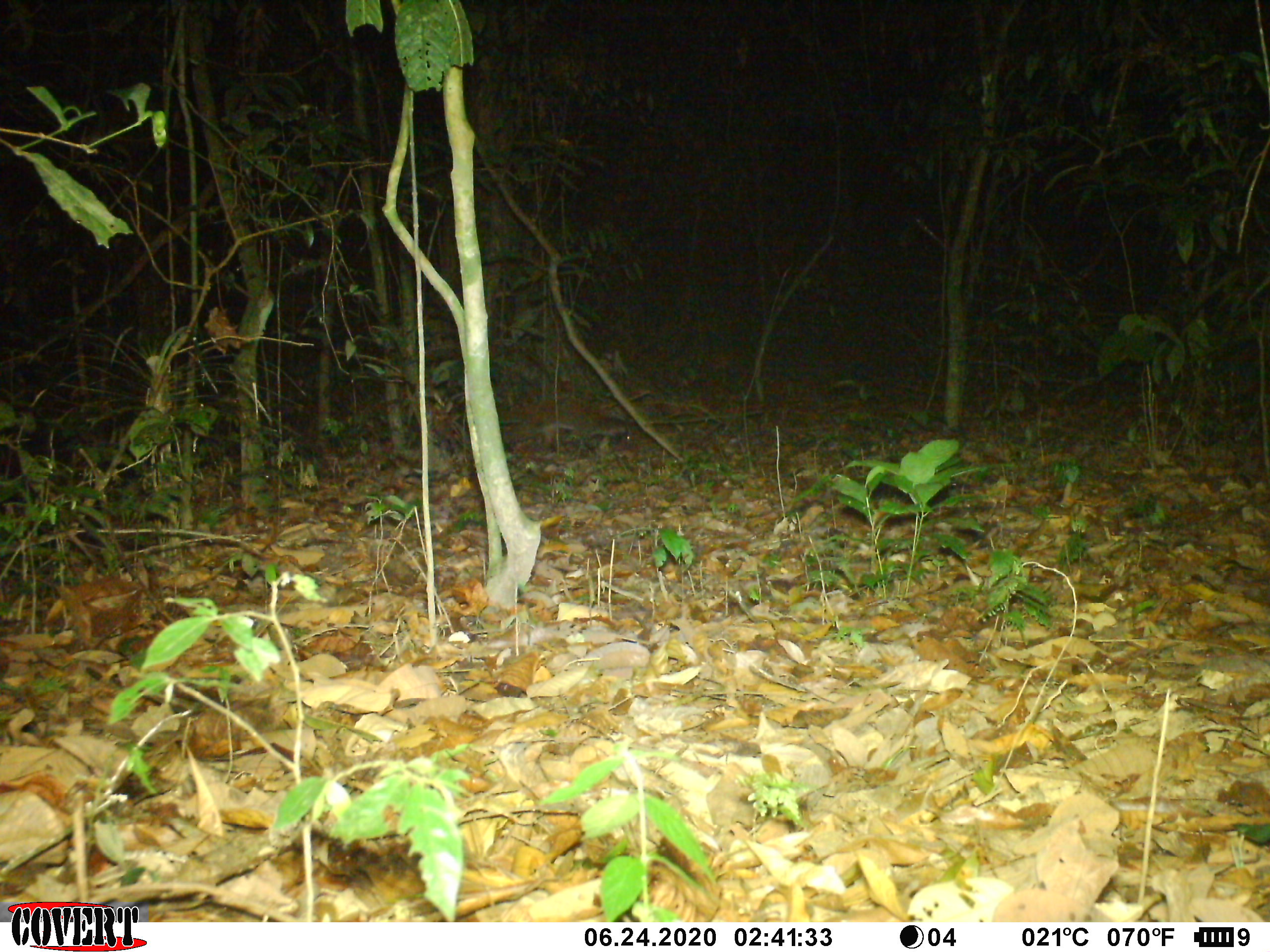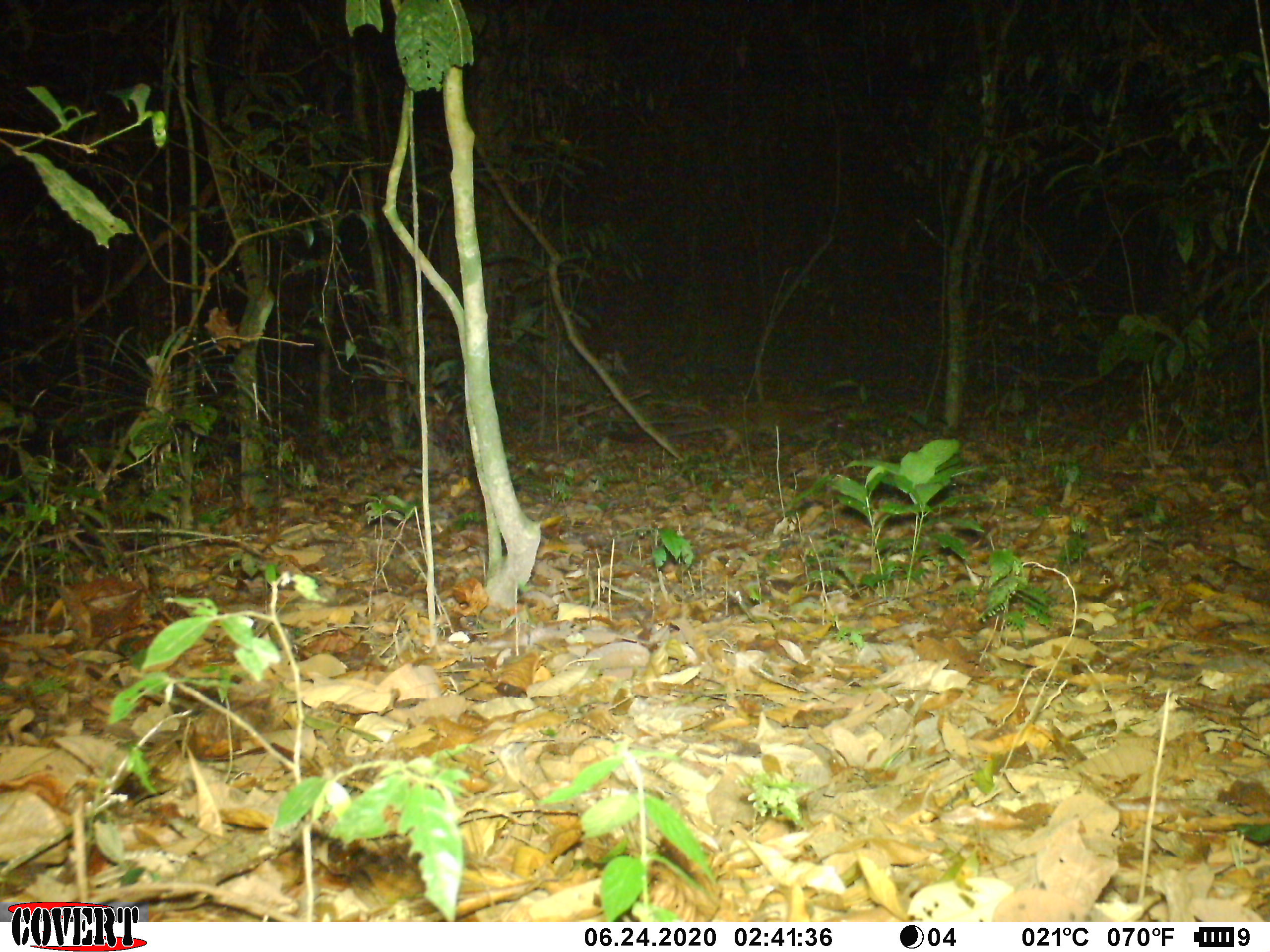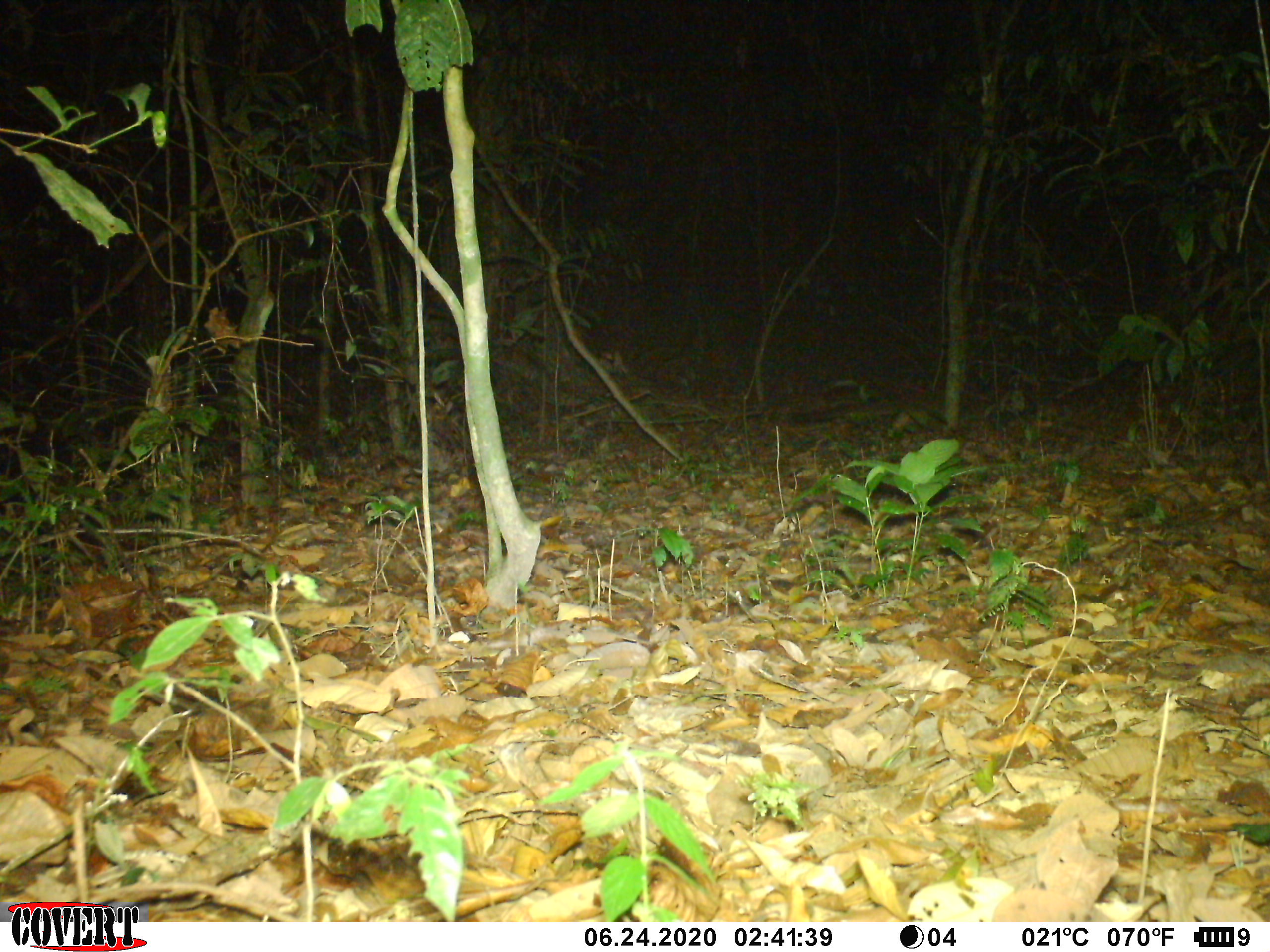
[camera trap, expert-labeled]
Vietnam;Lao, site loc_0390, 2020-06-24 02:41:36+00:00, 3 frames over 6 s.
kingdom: Animalia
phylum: Chordata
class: Mammalia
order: Carnivora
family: Viverridae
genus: Paguma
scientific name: Paguma larvata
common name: masked palm civet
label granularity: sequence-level